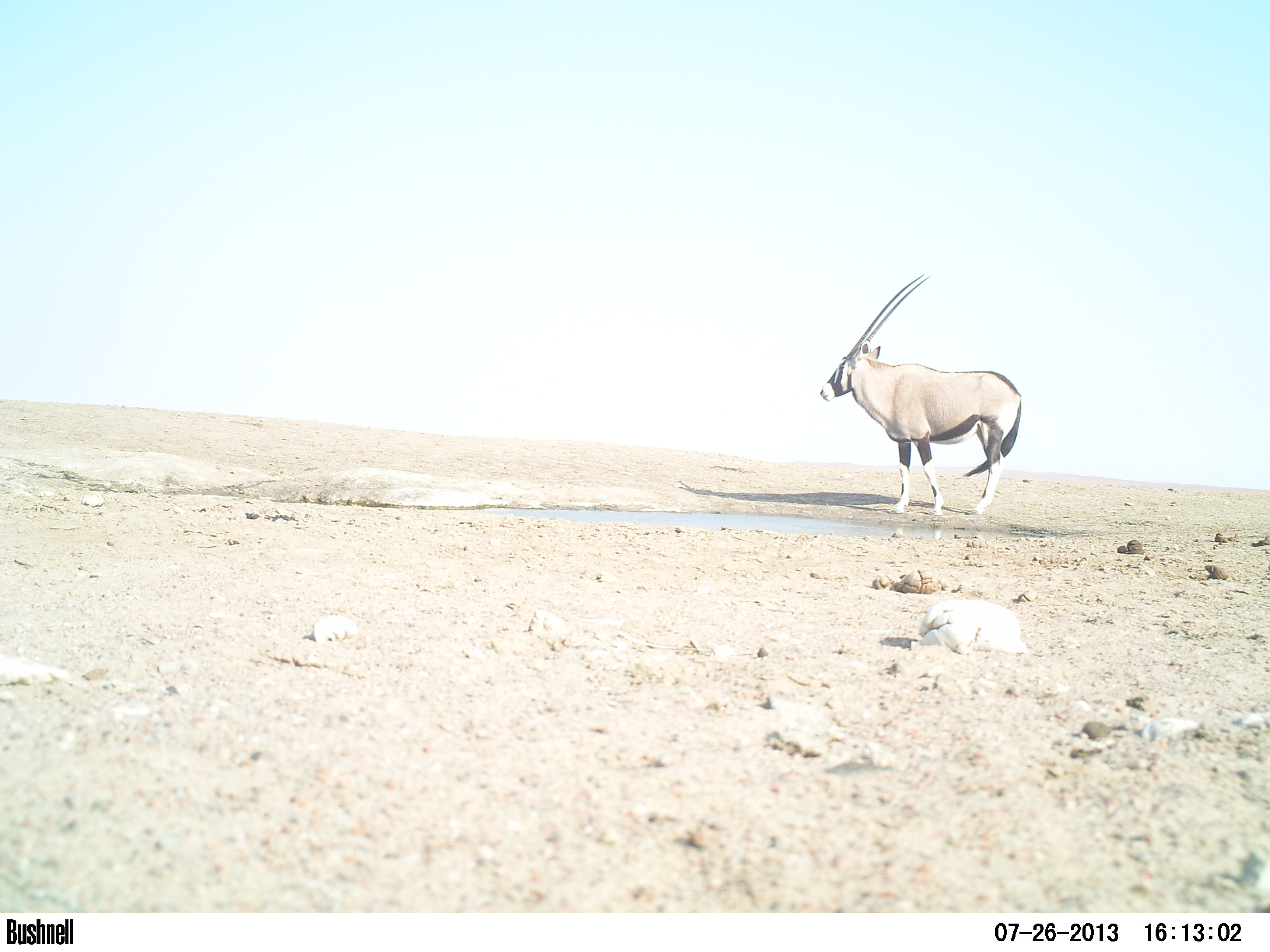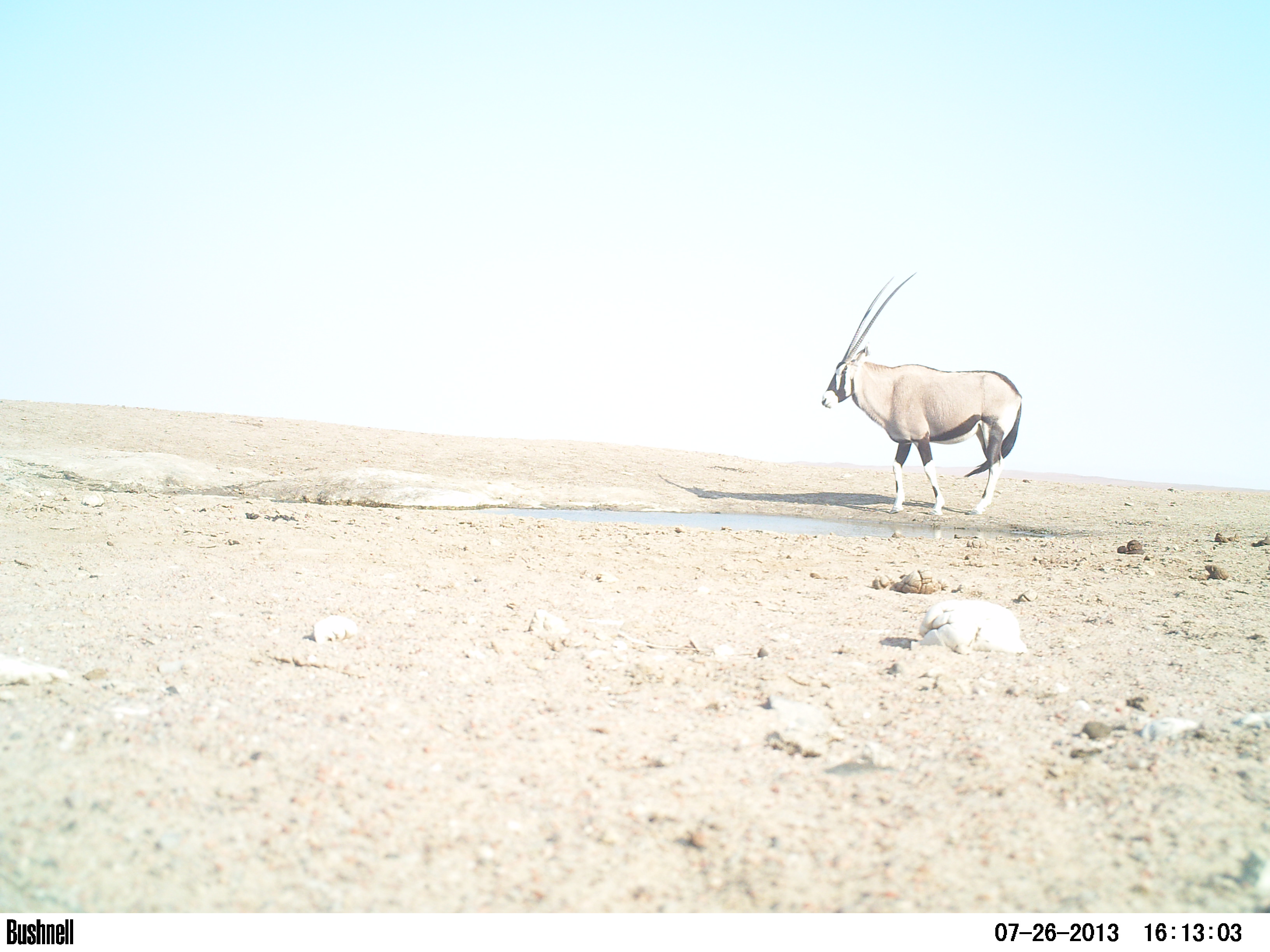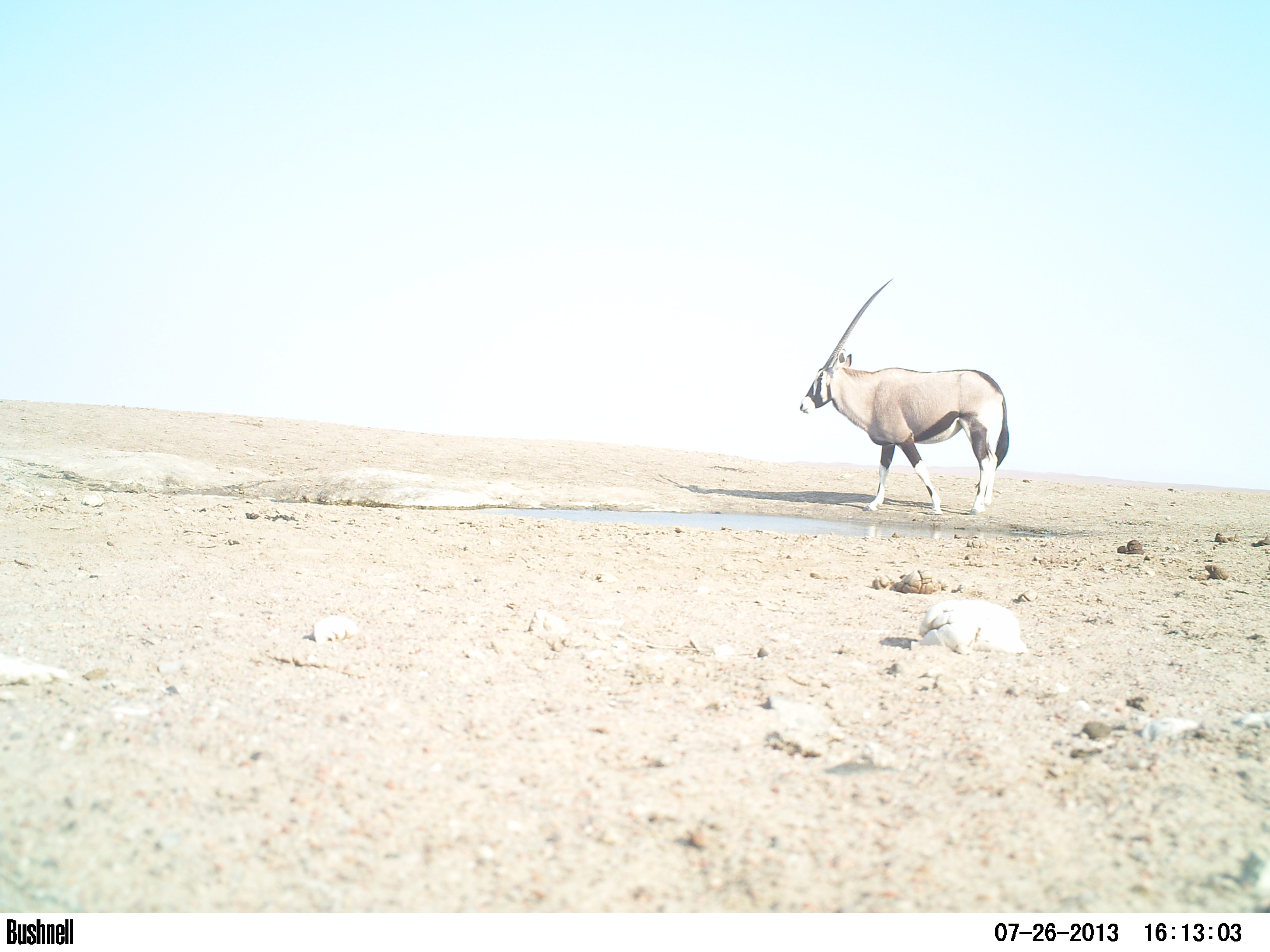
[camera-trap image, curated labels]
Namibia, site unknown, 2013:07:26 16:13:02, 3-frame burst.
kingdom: Animalia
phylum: Chordata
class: Mammalia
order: Artiodactyla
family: Bovidae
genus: Oryx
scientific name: Oryx gazella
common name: gemsbok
Oryx gazella (gemsbok).